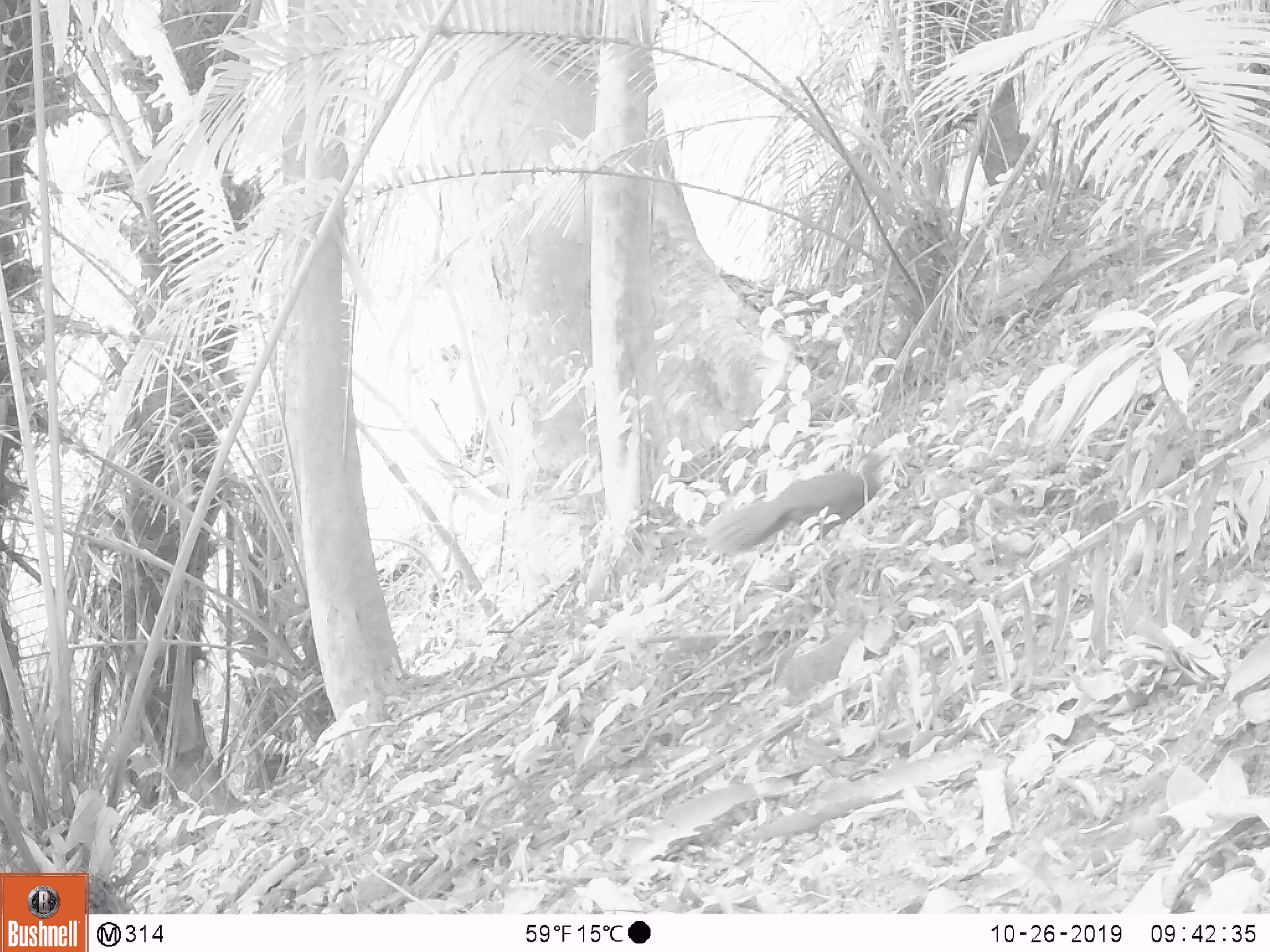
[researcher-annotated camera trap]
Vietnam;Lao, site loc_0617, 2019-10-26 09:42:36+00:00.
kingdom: Animalia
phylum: Chordata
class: Aves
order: Galliformes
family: Phasianidae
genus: Lophura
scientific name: Lophura nycthemera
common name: silver pheasant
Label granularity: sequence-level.